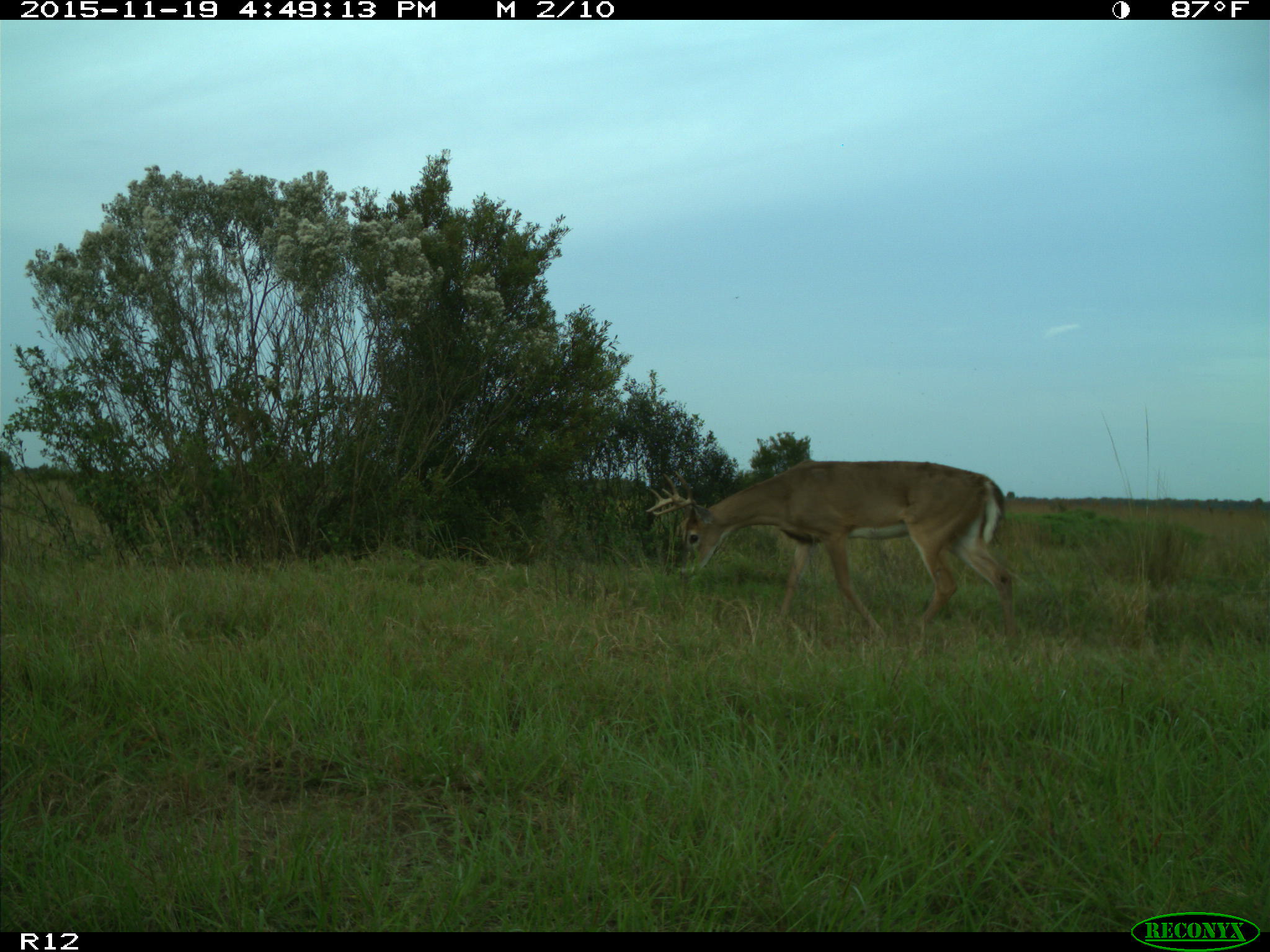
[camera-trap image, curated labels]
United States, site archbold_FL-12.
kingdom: Animalia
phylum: Chordata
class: Mammalia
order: Artiodactyla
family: Cervidae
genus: Odocoileus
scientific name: Odocoileus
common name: deer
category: unidentified deer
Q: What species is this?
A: Unidentified deer (deer) (Odocoileus).